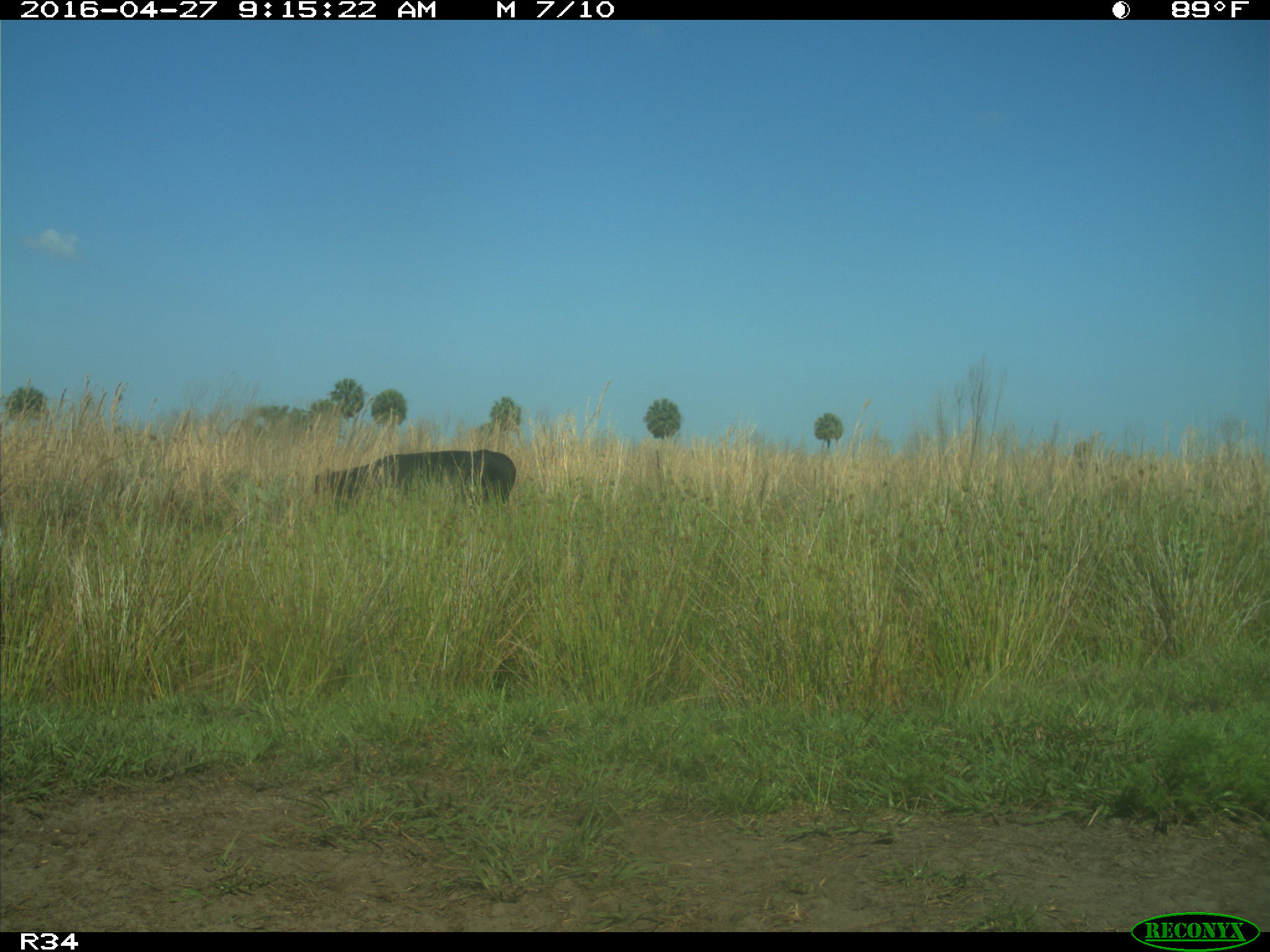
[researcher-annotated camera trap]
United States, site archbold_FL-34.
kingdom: Animalia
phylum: Chordata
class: Mammalia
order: Artiodactyla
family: Bovidae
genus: Bos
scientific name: Bos taurus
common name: domestic cow